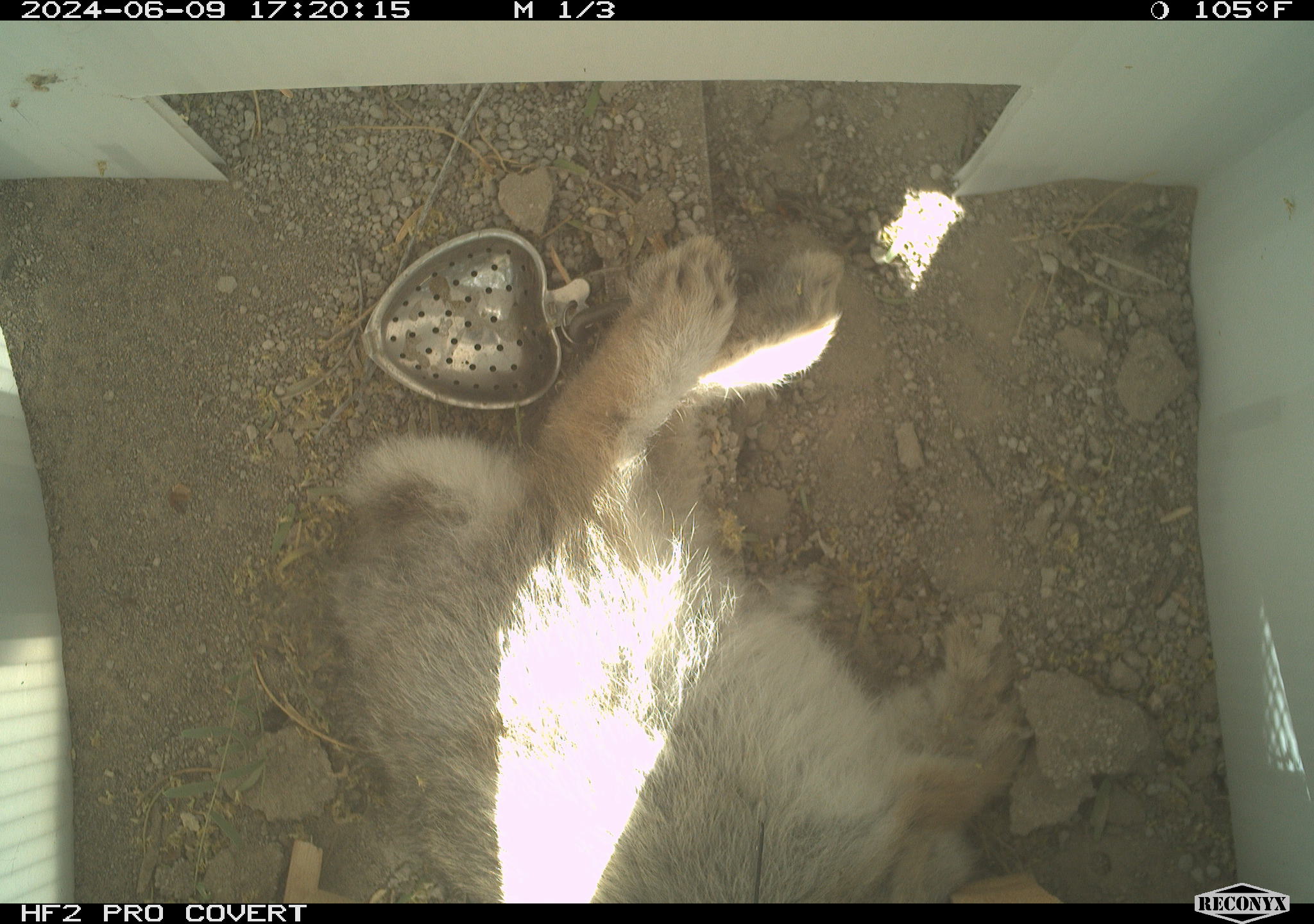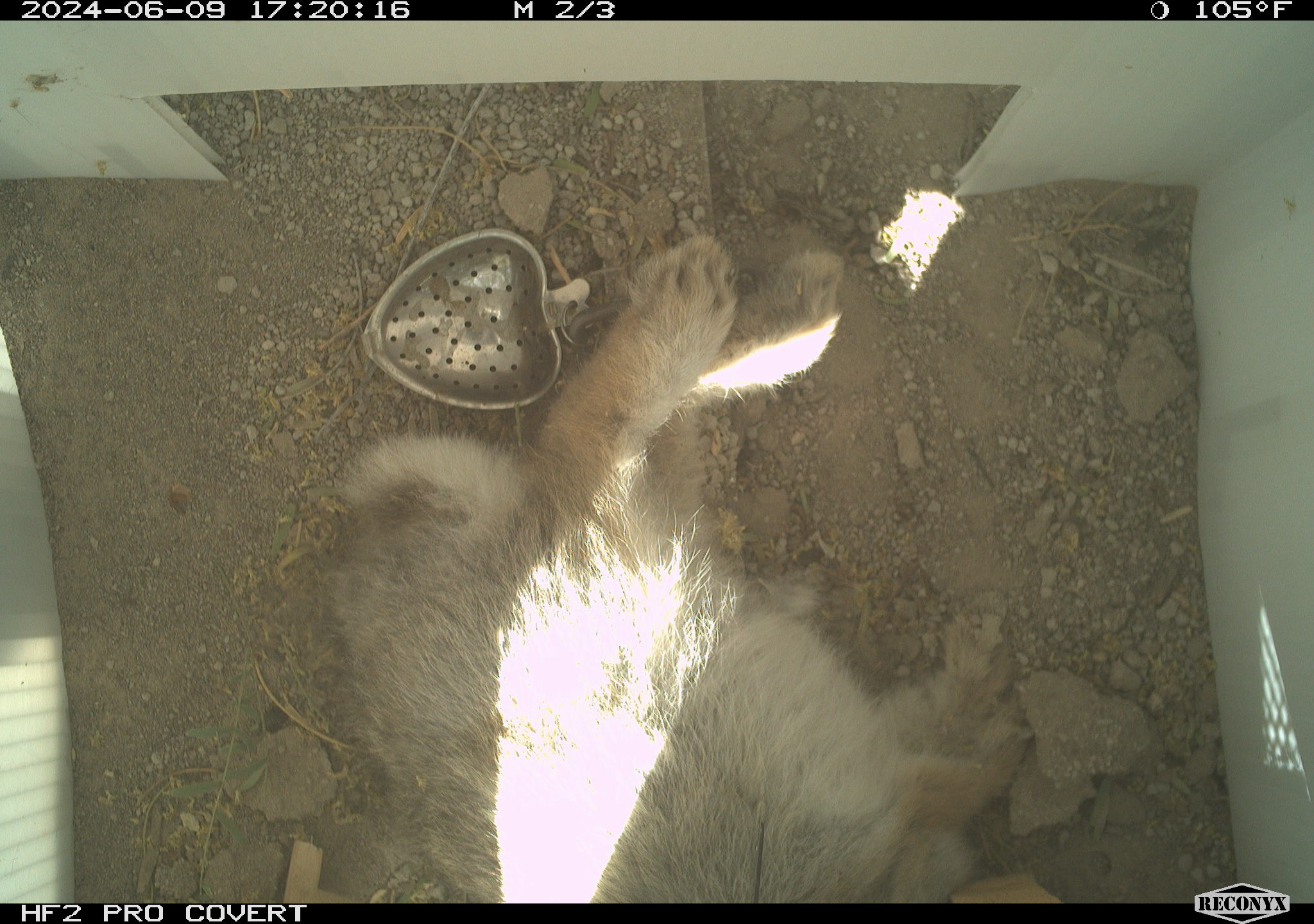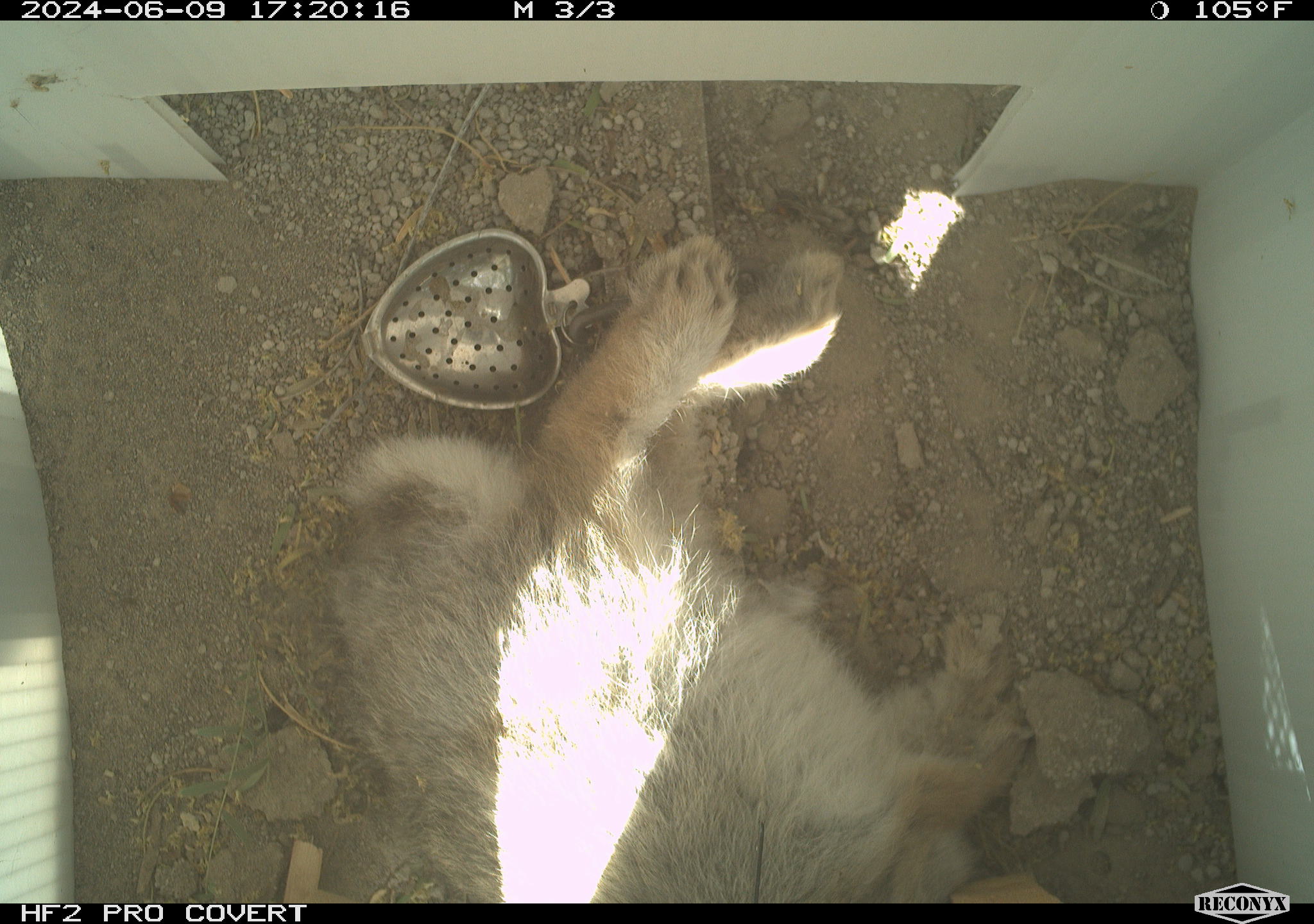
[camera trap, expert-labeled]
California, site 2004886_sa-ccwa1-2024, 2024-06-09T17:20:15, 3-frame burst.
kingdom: Animalia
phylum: Chordata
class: Mammalia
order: Lagomorpha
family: Leporidae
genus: Sylvilagus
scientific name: Sylvilagus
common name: cottontail rabbits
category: sylvilagus species